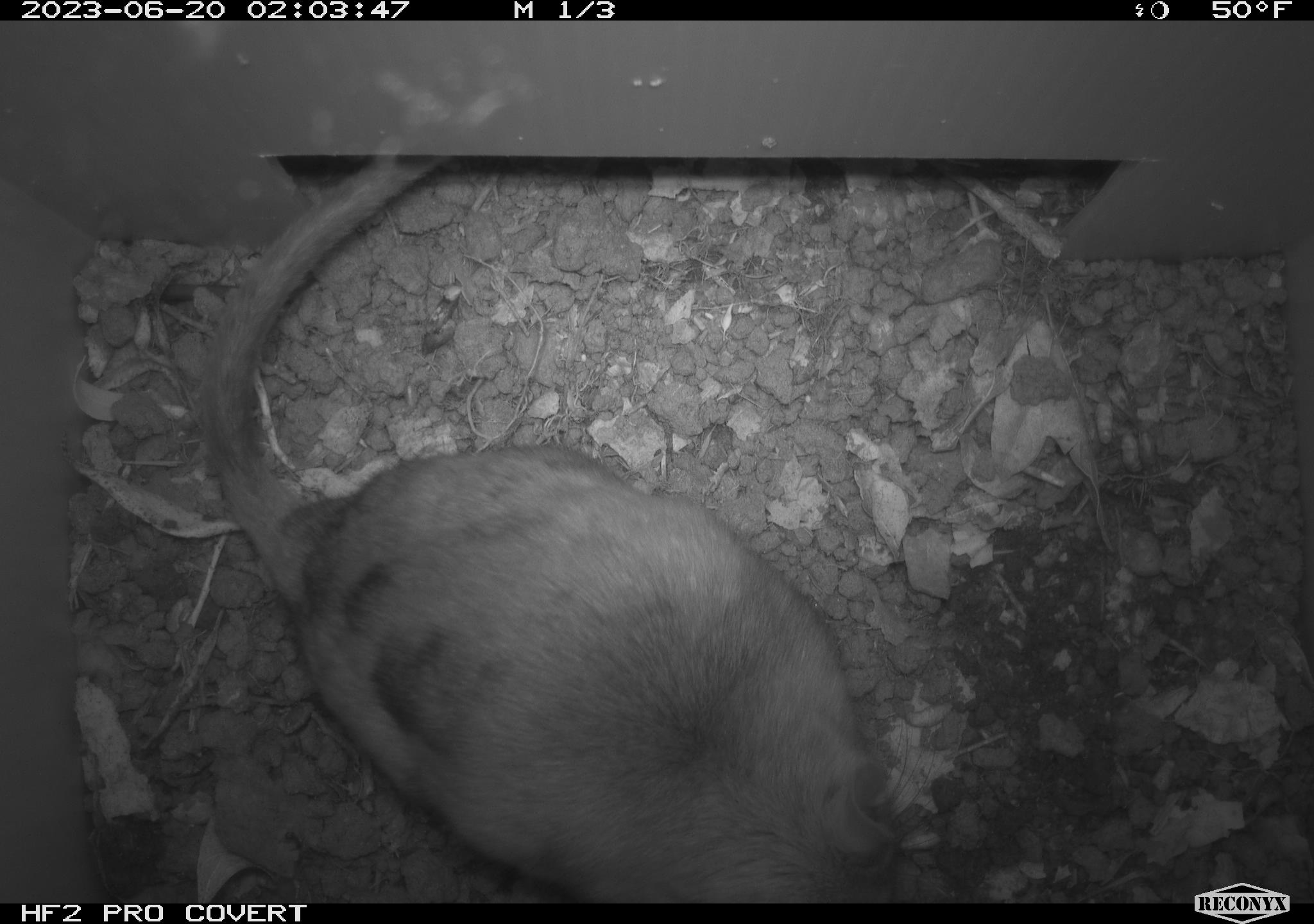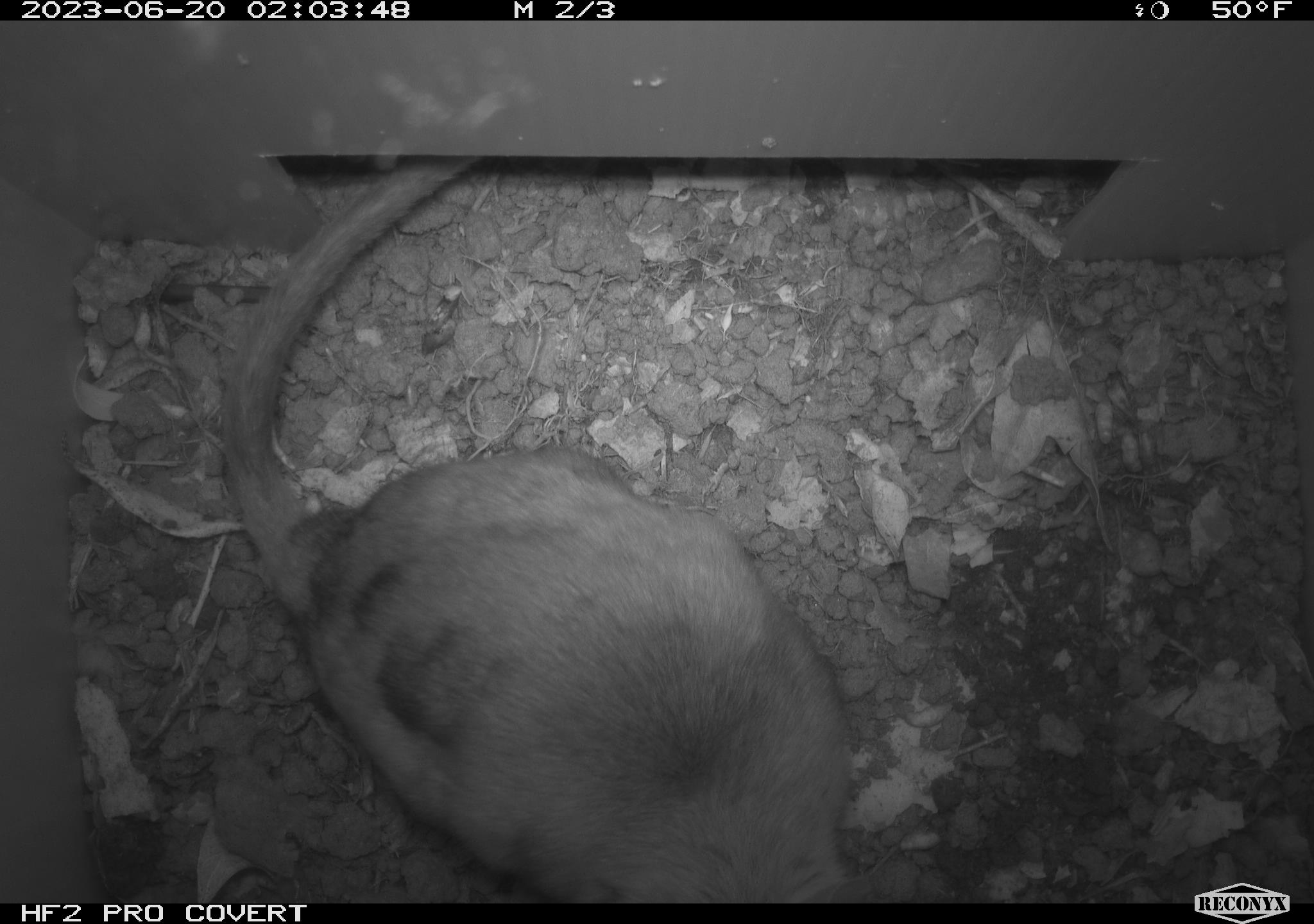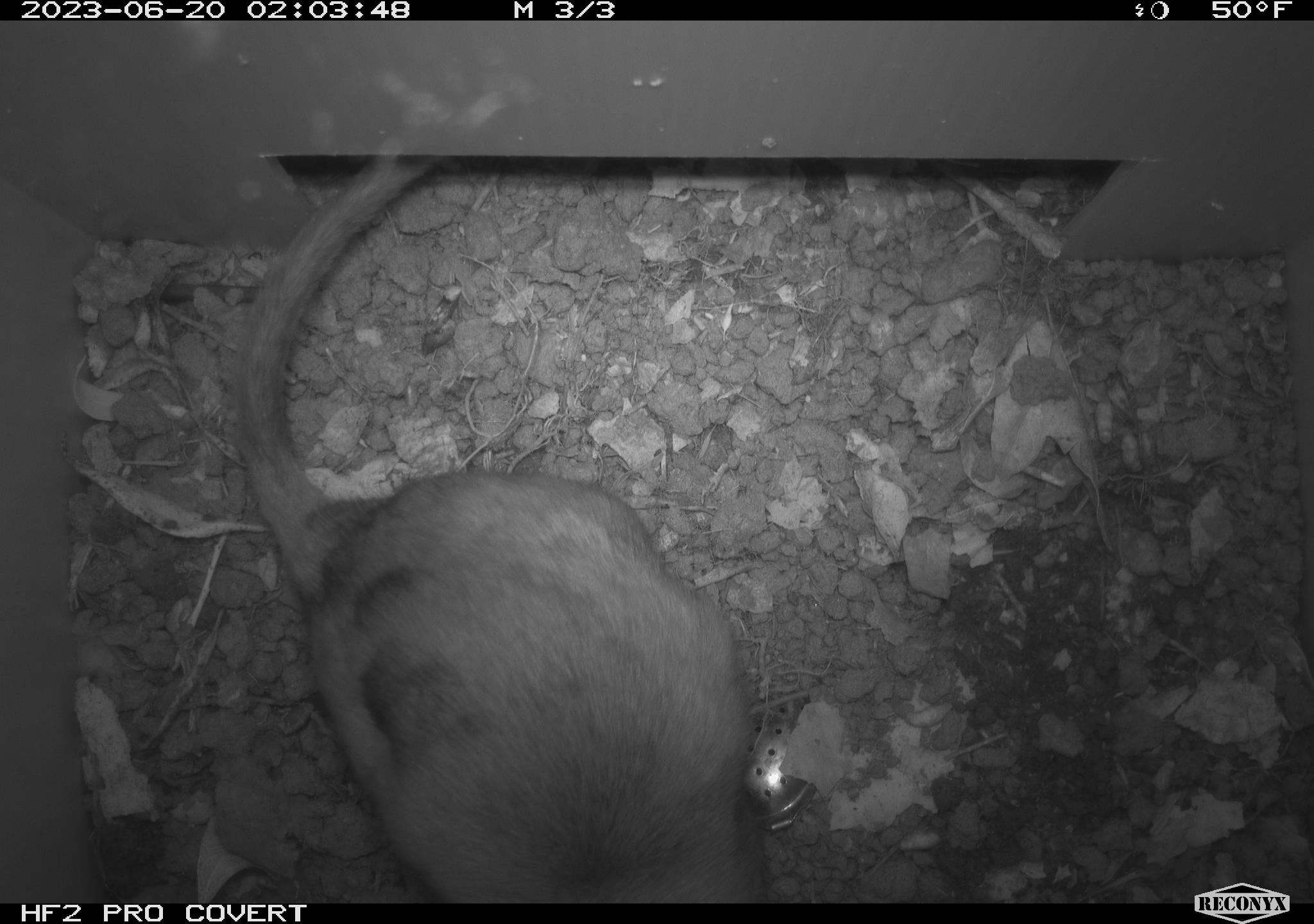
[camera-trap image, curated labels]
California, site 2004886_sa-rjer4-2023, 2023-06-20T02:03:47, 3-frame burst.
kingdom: Animalia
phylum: Chordata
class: Mammalia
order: Rodentia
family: Cricetidae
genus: Neotoma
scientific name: Neotoma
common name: pack rat or woodrat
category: neotoma species